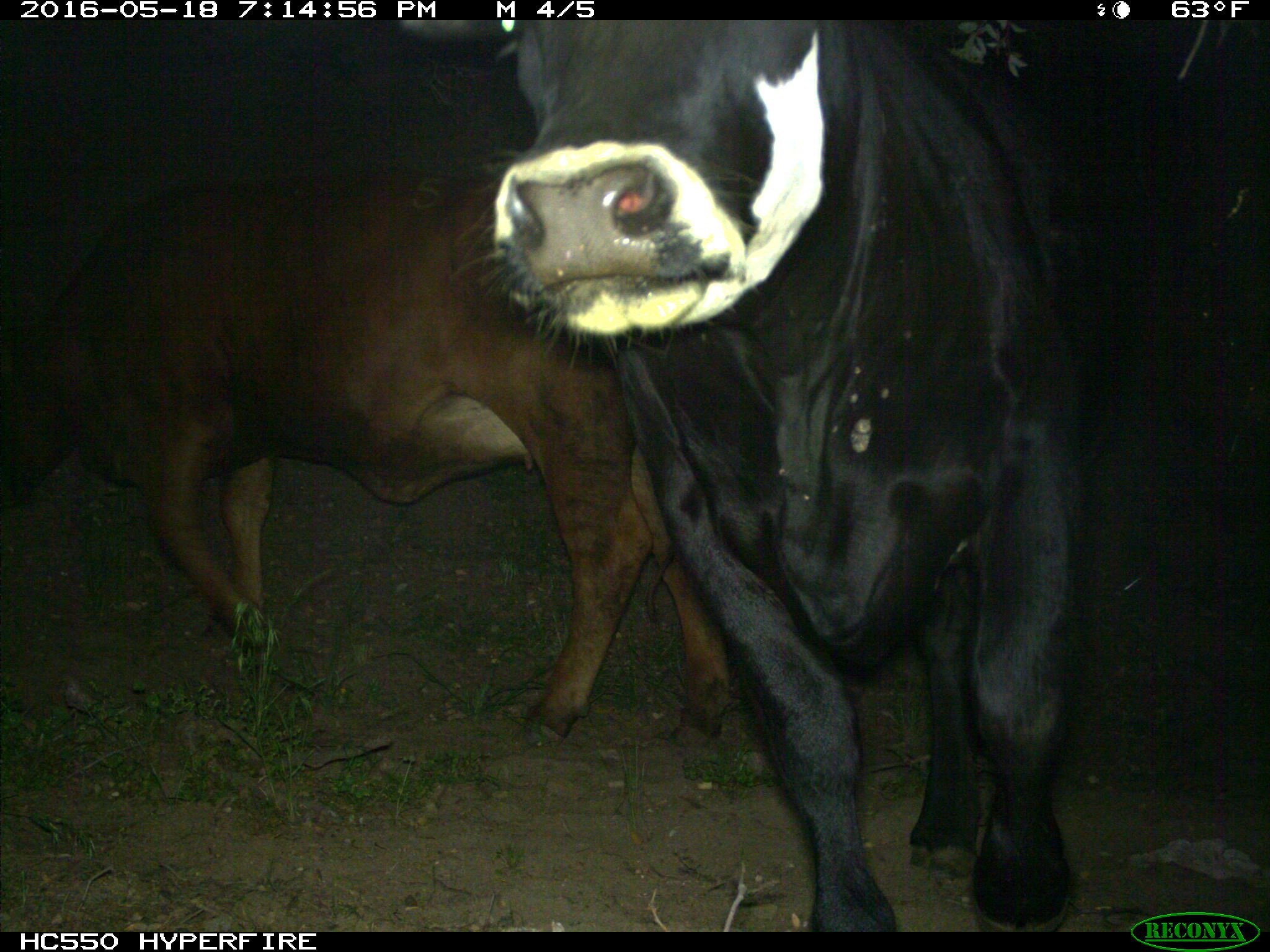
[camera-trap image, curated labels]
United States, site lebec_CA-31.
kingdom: Animalia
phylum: Chordata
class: Mammalia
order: Artiodactyla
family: Bovidae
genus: Bos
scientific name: Bos taurus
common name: domestic cow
Bos taurus (domestic cow).